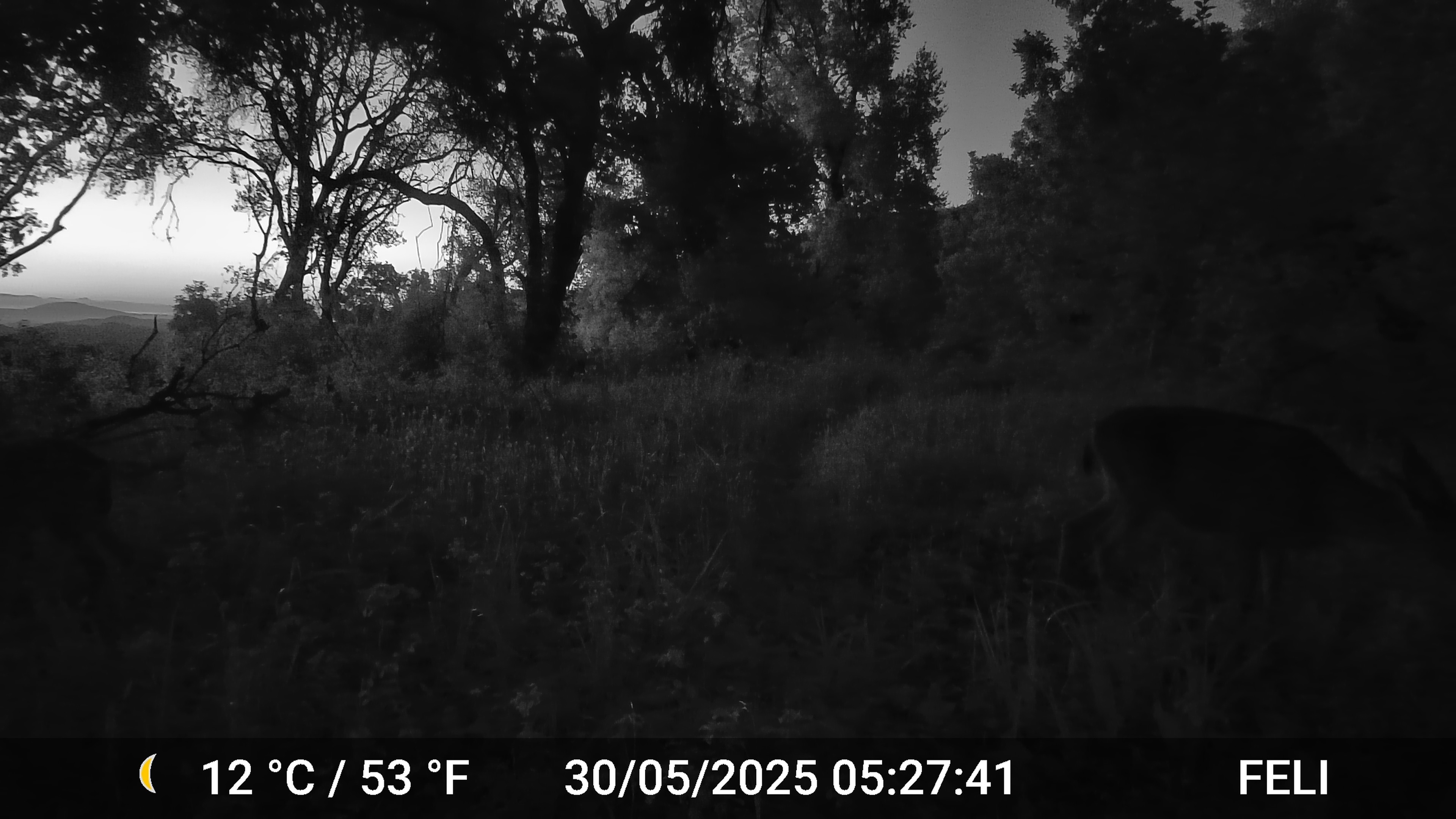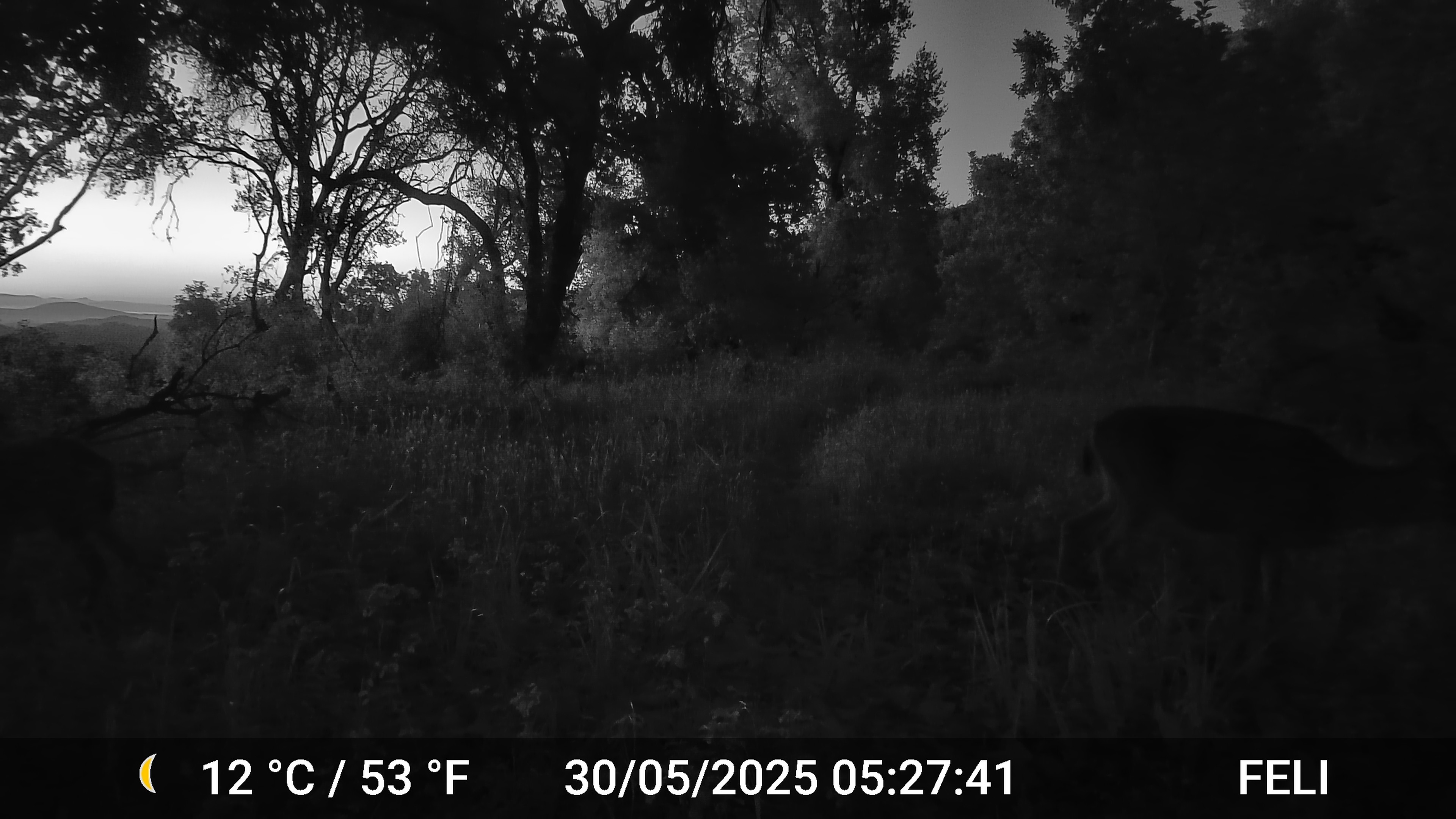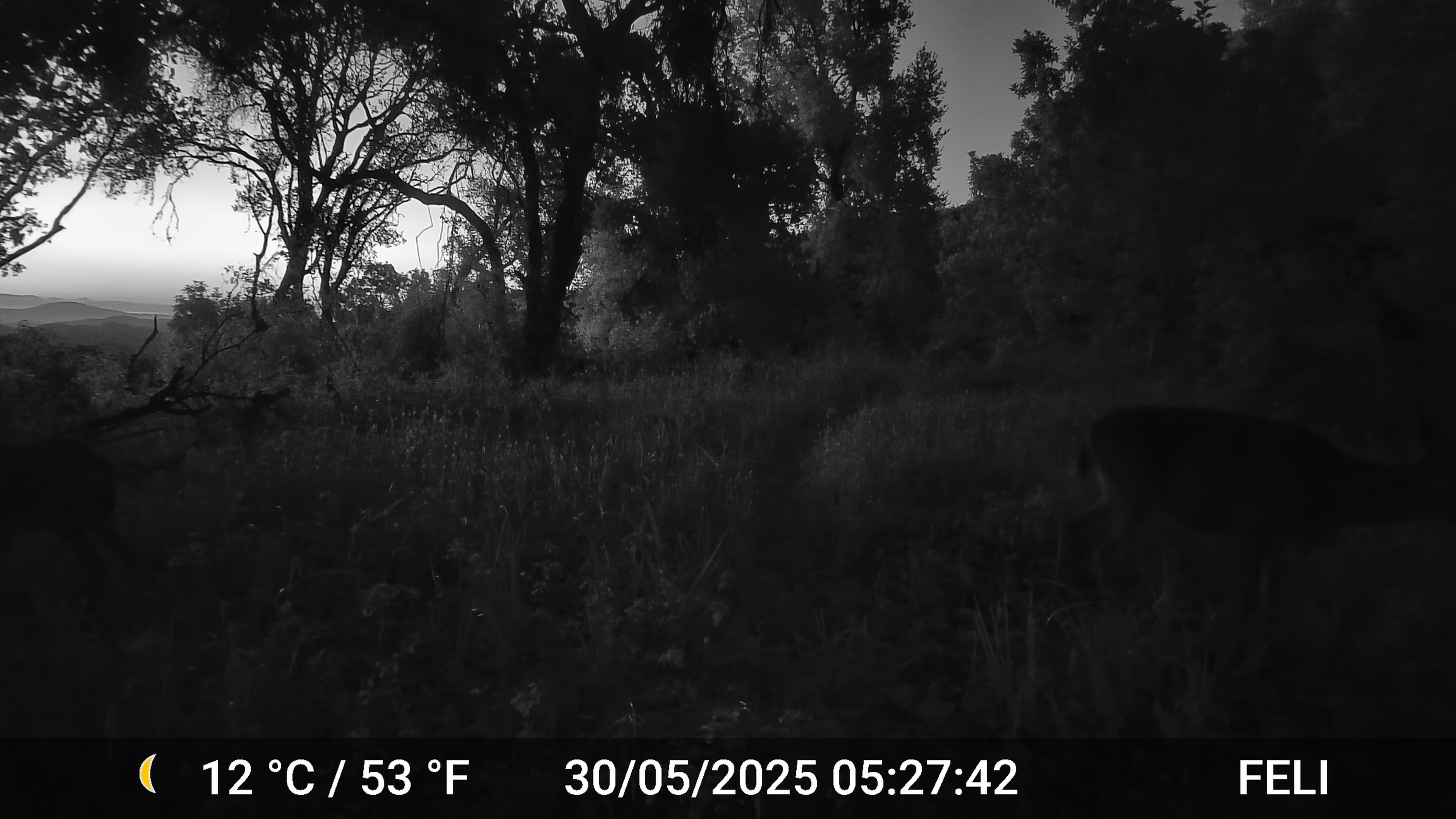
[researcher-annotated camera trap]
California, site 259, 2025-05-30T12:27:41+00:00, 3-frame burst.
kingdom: Animalia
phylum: Chordata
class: Mammalia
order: Artiodactyla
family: Cervidae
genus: Odocoileus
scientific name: Odocoileus hemionus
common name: mule deer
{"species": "mule deer (Odocoileus hemionus)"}